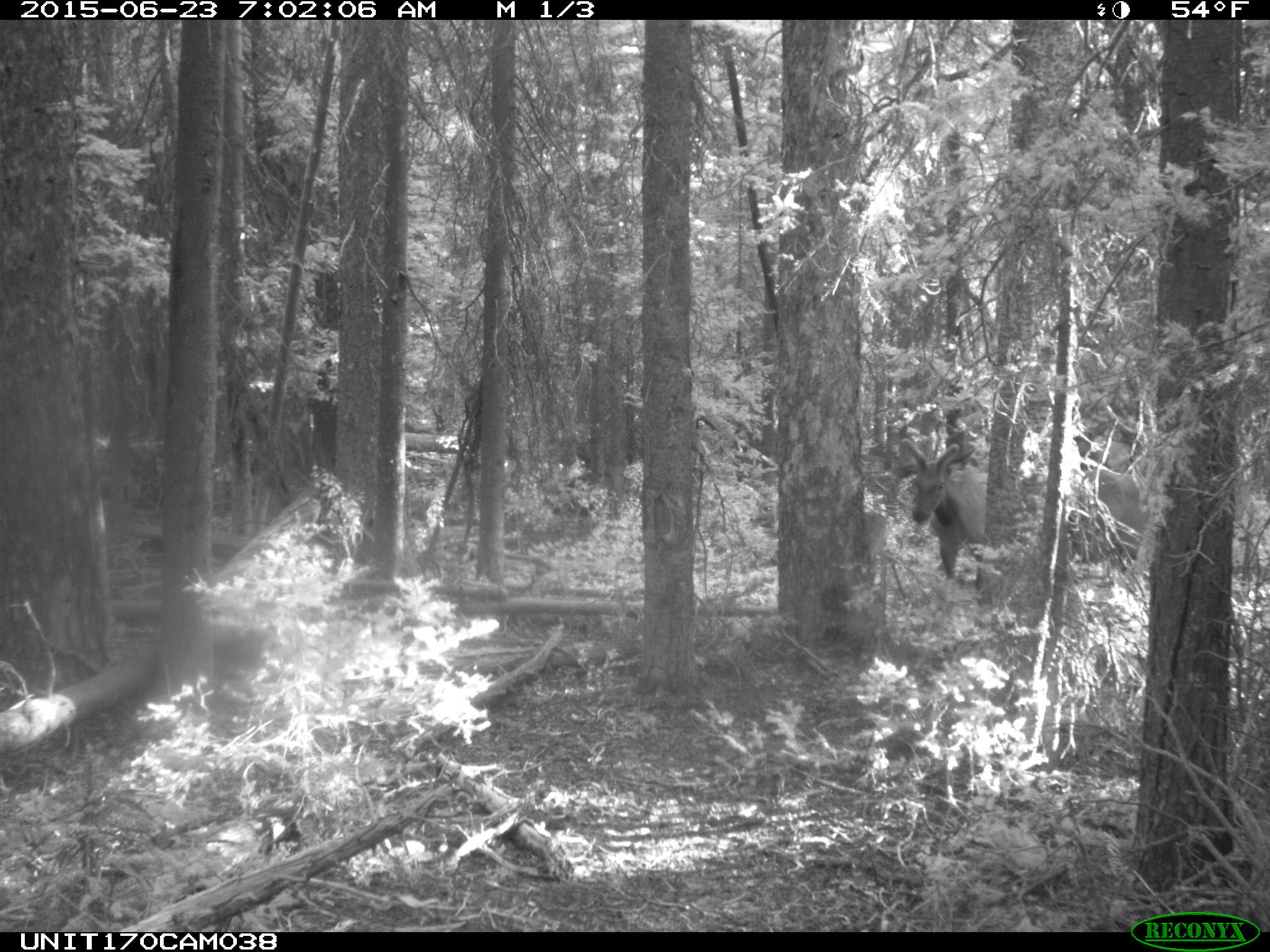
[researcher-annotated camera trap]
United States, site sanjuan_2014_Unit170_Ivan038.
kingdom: Animalia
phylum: Chordata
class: Mammalia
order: Artiodactyla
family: Cervidae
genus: Cervus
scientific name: Cervus elaphus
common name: red deer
Cervus elaphus (red deer).